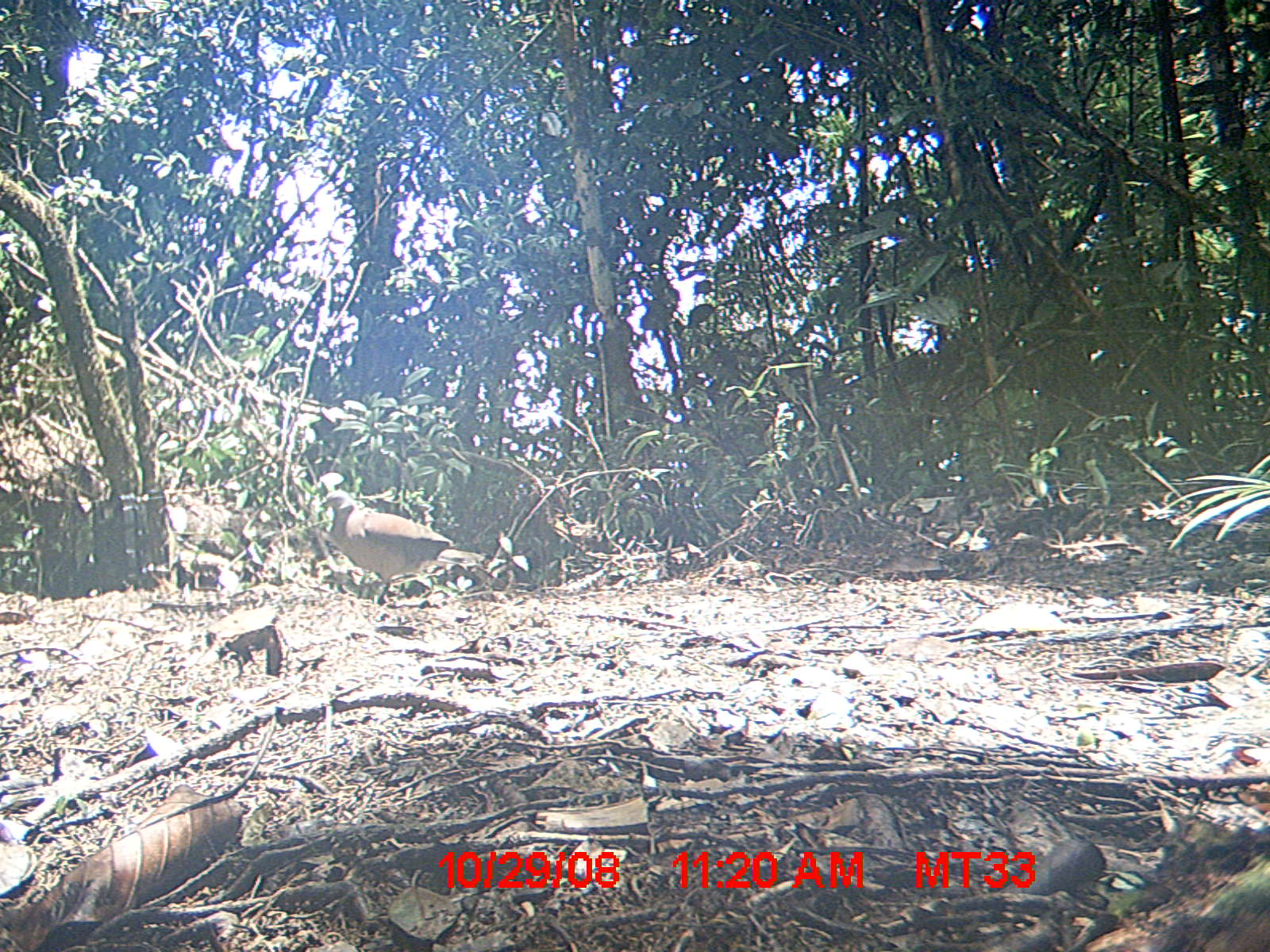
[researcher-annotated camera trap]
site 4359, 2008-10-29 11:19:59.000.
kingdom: Animalia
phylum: Chordata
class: Aves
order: Columbiformes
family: Columbidae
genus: Streptopelia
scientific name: Streptopelia picturata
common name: madagascar turtle-dove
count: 2